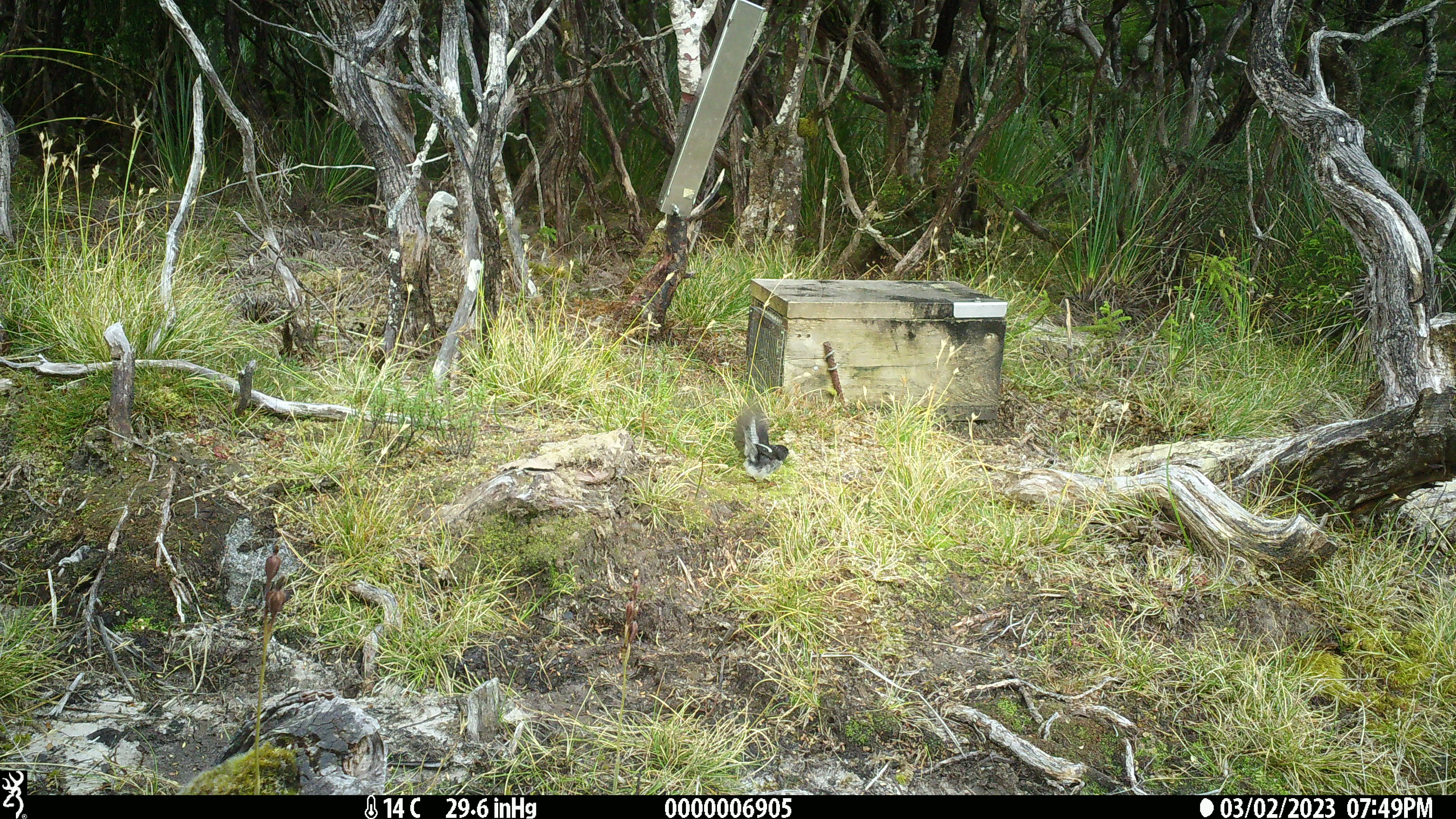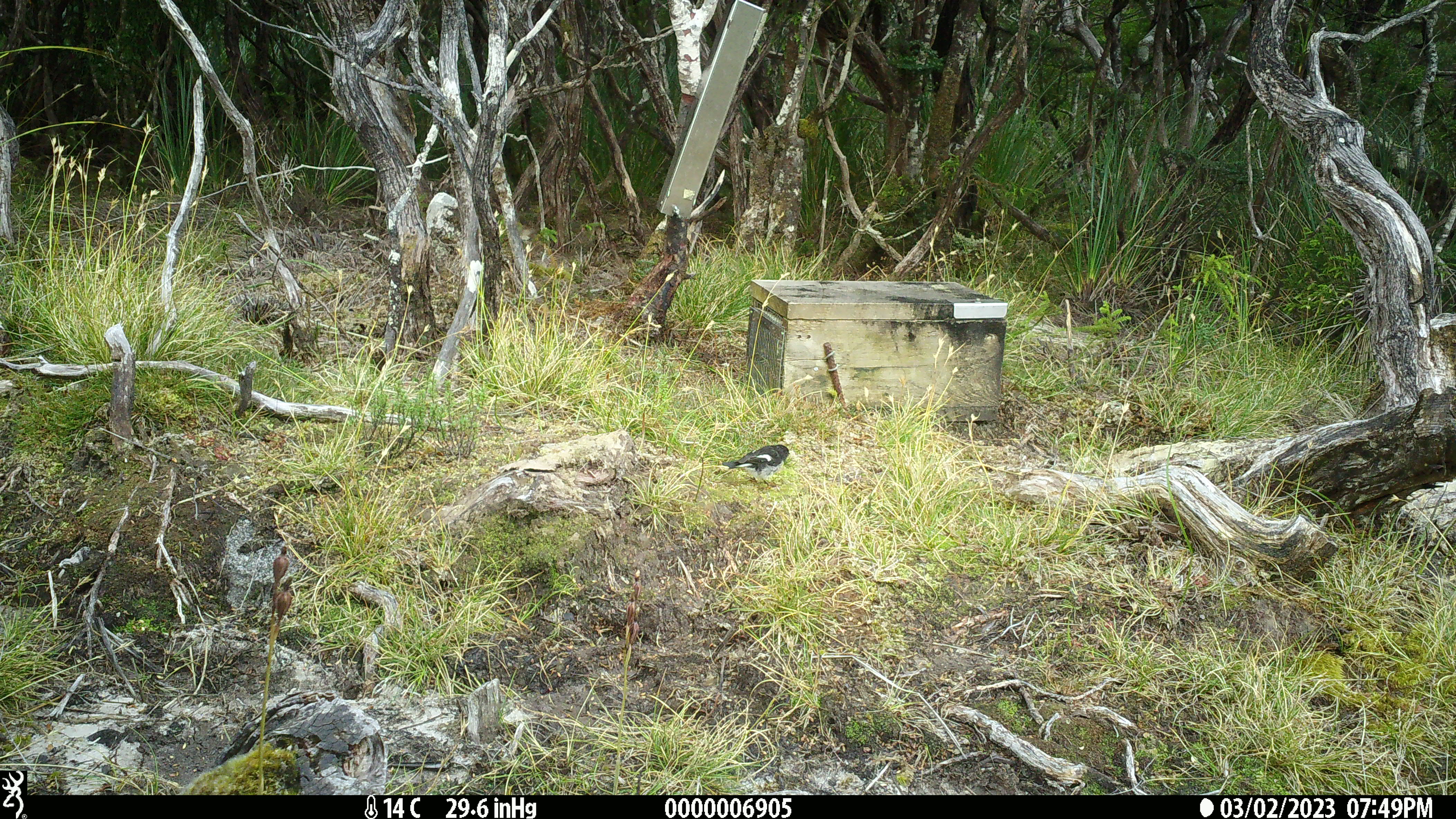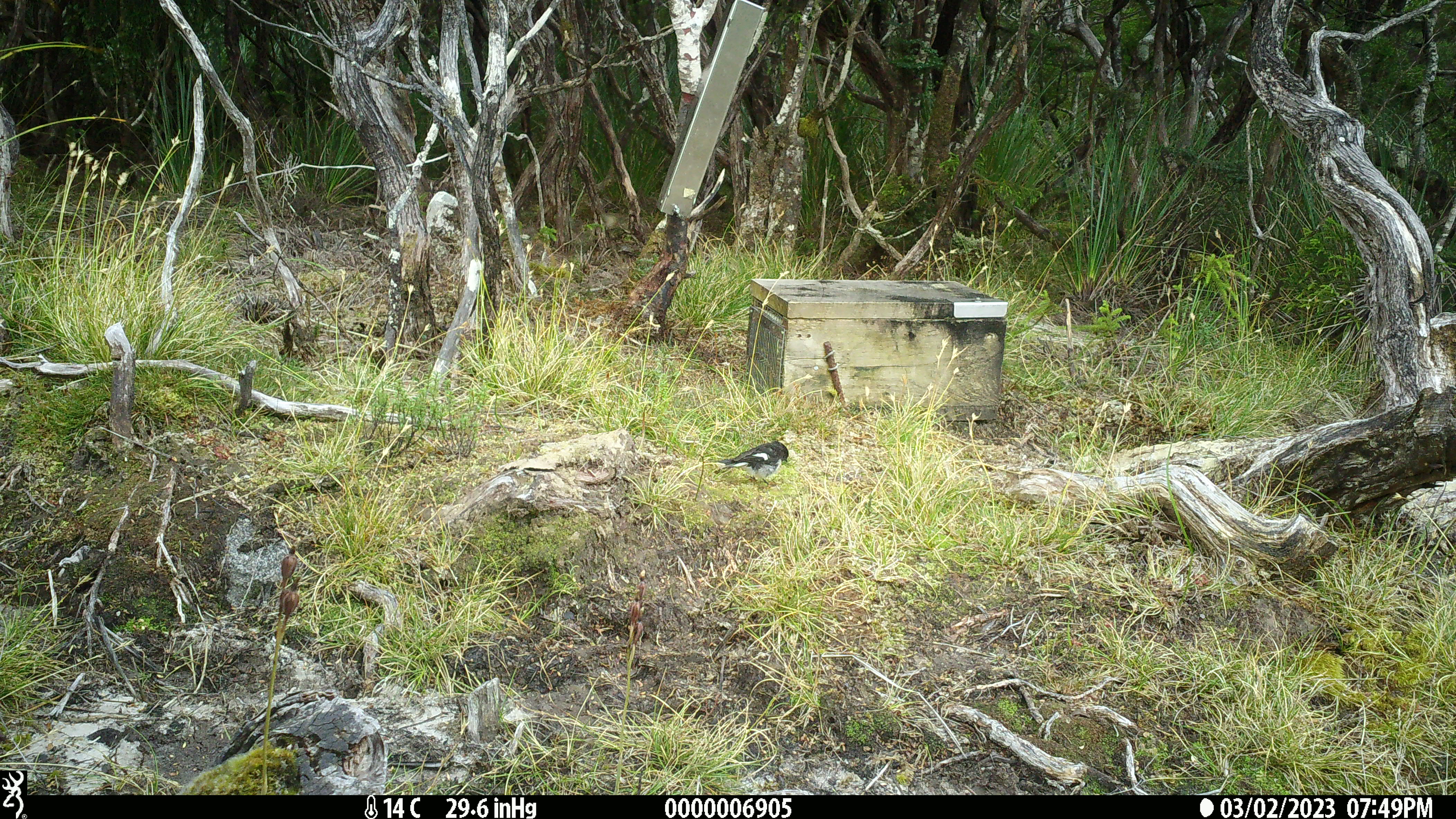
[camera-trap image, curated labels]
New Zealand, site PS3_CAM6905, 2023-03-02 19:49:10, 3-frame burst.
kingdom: Animalia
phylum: Chordata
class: Aves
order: Passeriformes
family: Petroicidae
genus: Petroica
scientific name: Petroica macrocephala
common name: tomtit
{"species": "tomtit (Petroica macrocephala)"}